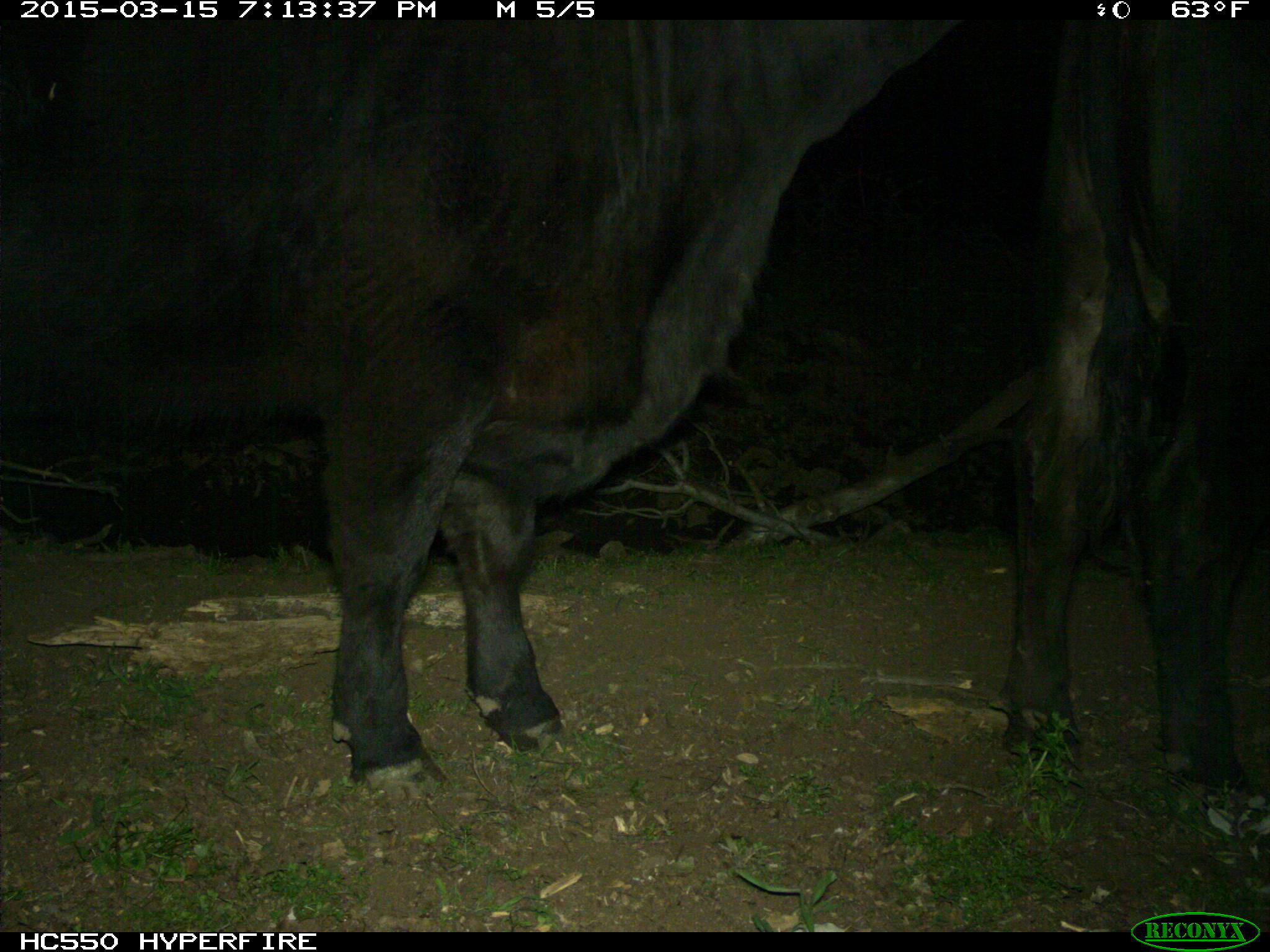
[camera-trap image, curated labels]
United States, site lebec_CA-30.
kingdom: Animalia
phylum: Chordata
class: Mammalia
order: Artiodactyla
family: Bovidae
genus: Bos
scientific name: Bos taurus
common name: domestic cow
Bos taurus (domestic cow).